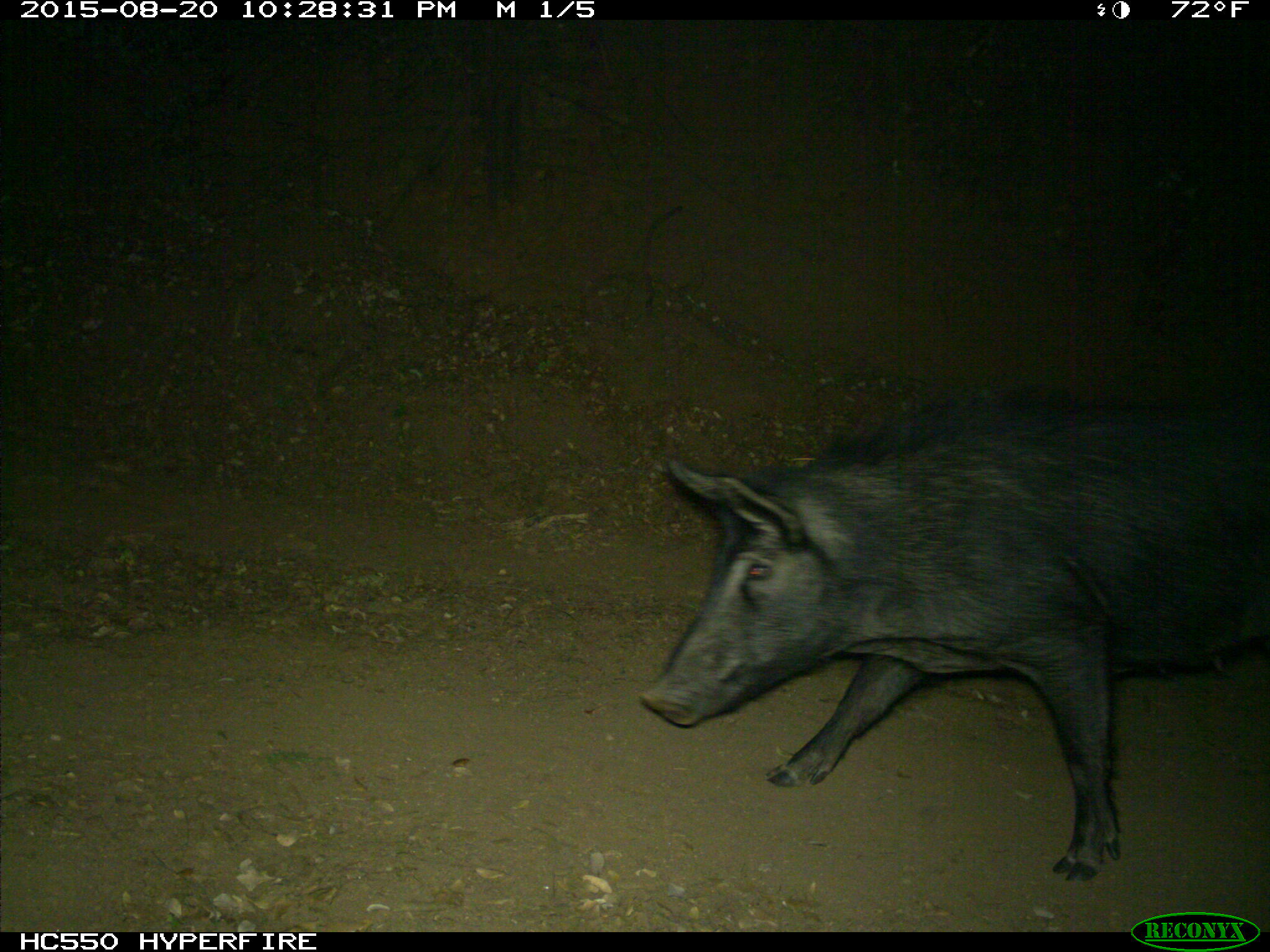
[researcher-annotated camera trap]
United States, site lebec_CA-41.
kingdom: Animalia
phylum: Chordata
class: Mammalia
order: Artiodactyla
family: Suidae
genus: Sus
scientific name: Sus scrofa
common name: wild boar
Sus scrofa (wild boar).